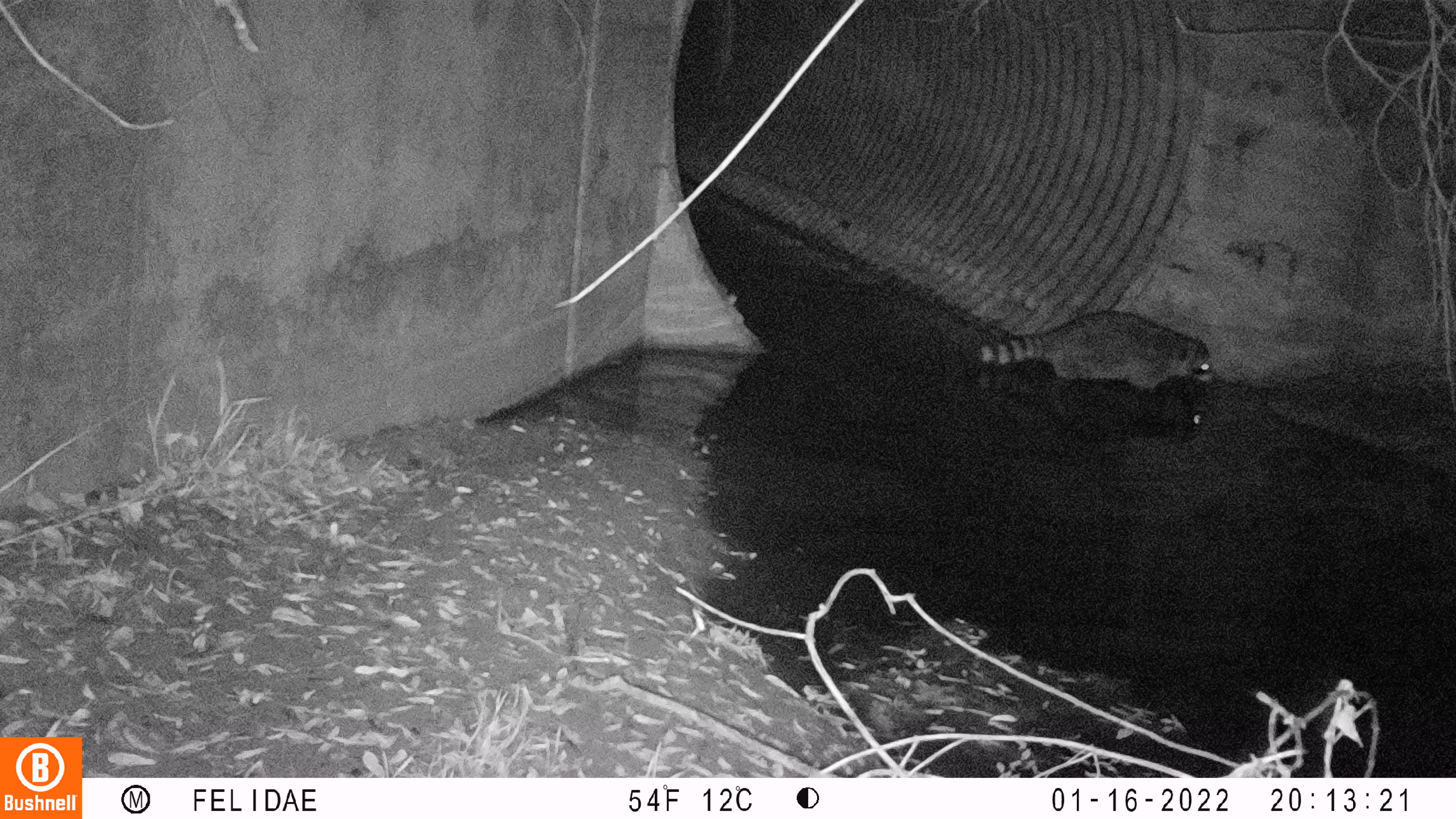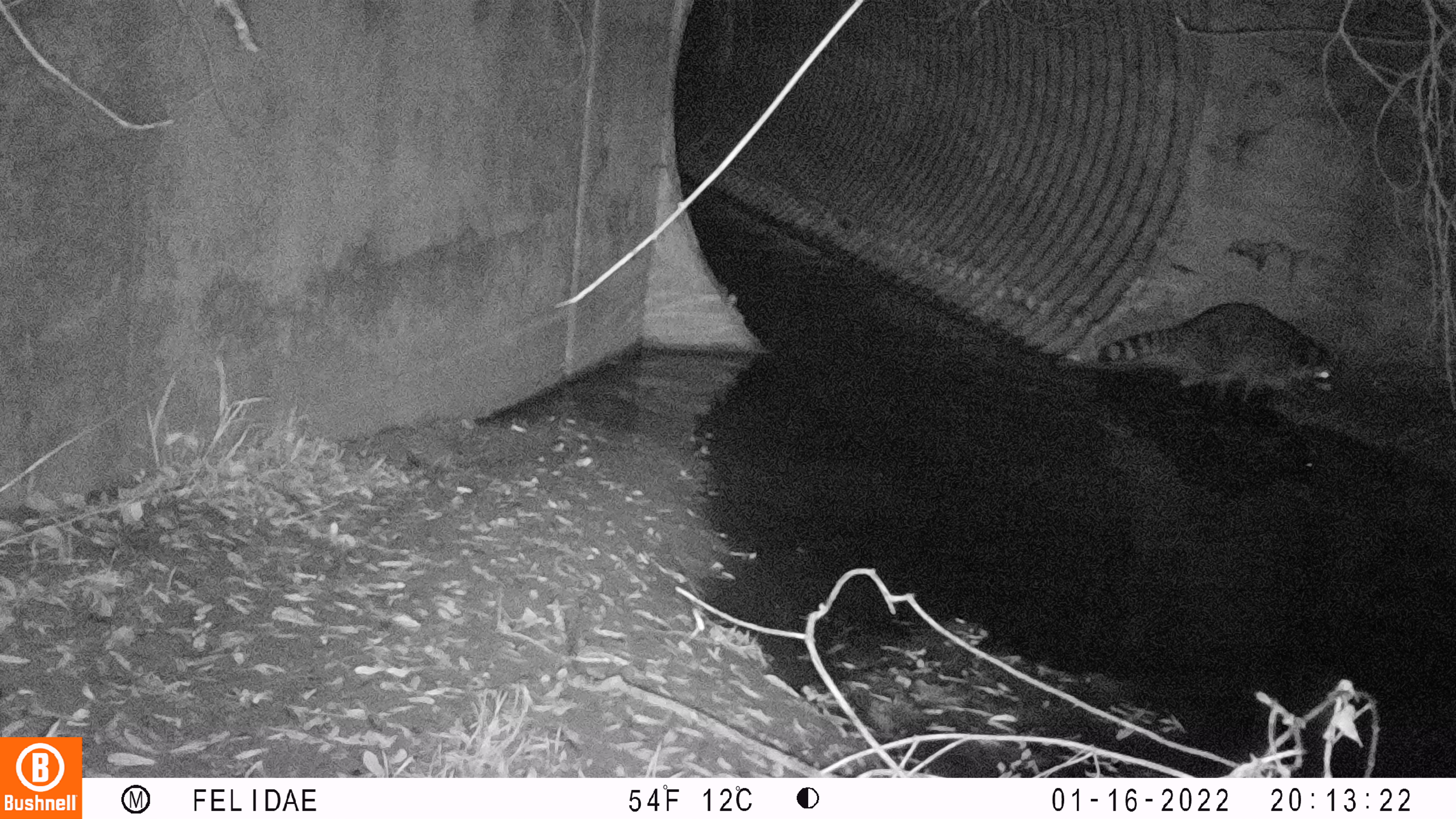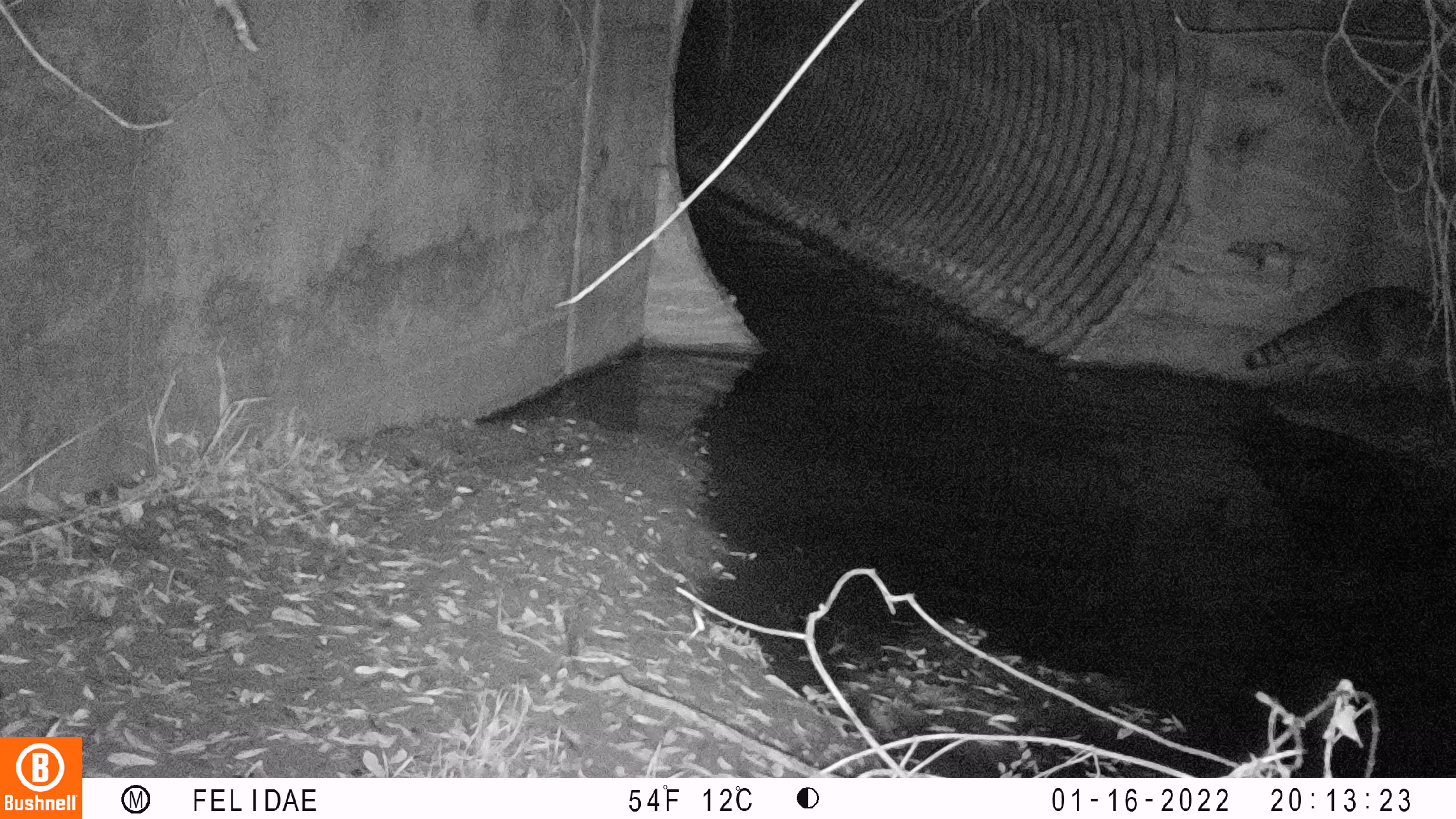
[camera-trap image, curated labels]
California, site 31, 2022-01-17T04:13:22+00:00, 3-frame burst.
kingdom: Animalia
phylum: Chordata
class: Mammalia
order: Carnivora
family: Procyonidae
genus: Procyon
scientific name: Procyon lotor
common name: raccoon